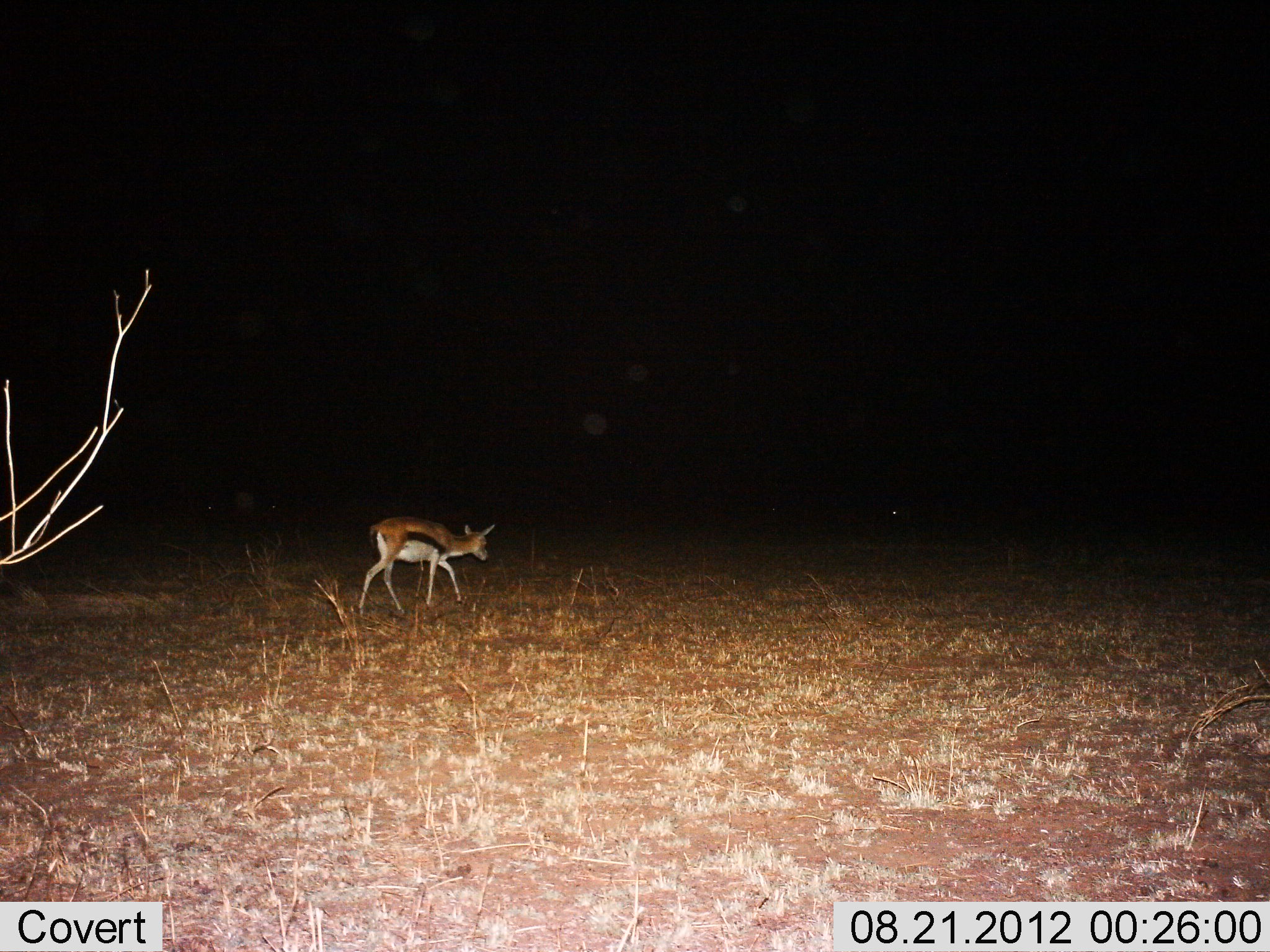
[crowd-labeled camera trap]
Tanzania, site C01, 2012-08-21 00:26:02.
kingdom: Animalia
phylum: Chordata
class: Mammalia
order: Artiodactyla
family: Bovidae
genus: Eudorcas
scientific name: Eudorcas thomsonii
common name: thomson's gazelle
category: gazellethomsons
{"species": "gazellethomsons (thomson's gazelle) (Eudorcas thomsonii)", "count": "1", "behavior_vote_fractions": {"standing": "9%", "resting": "0%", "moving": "91%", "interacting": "0%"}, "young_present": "0%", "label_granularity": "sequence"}